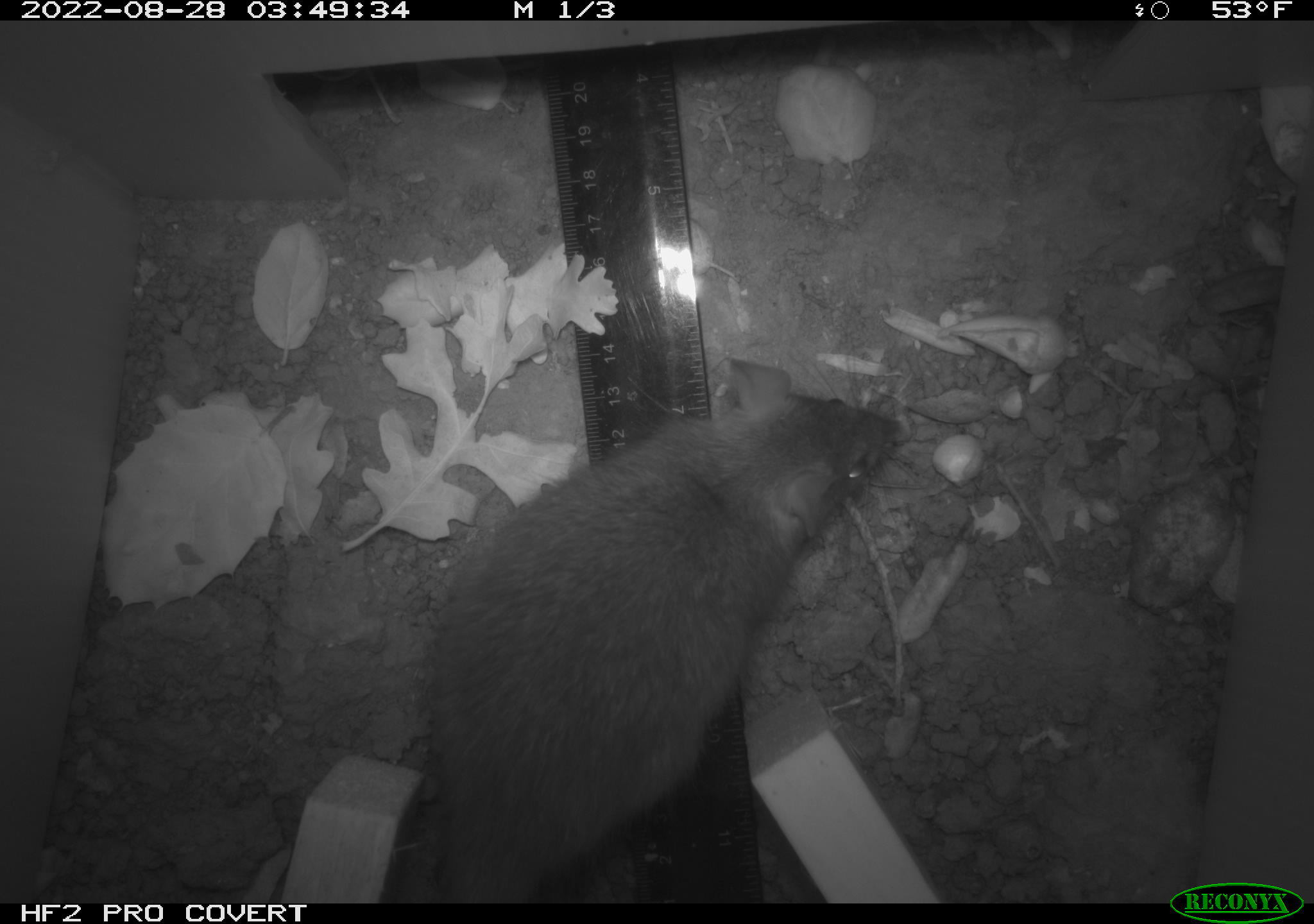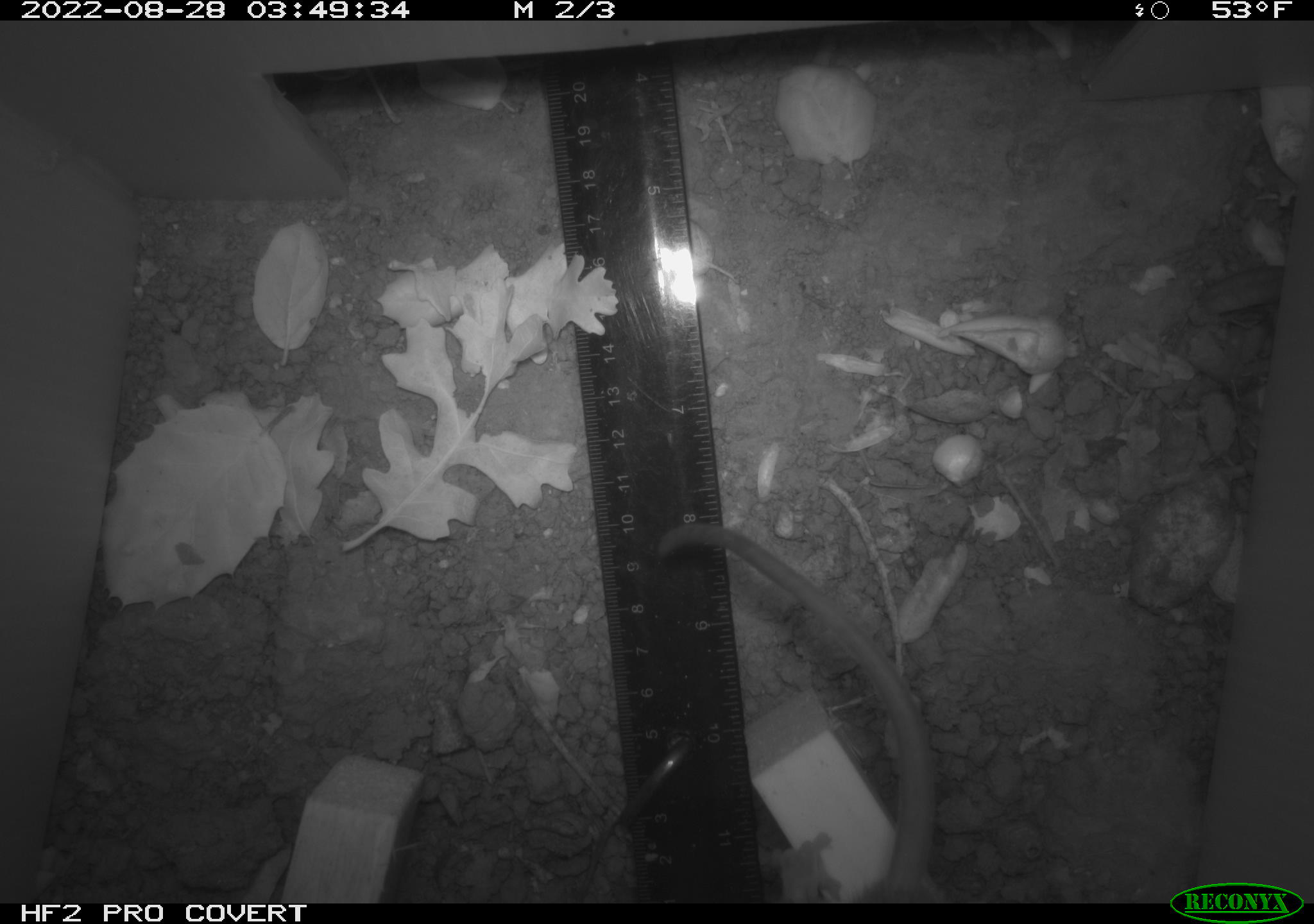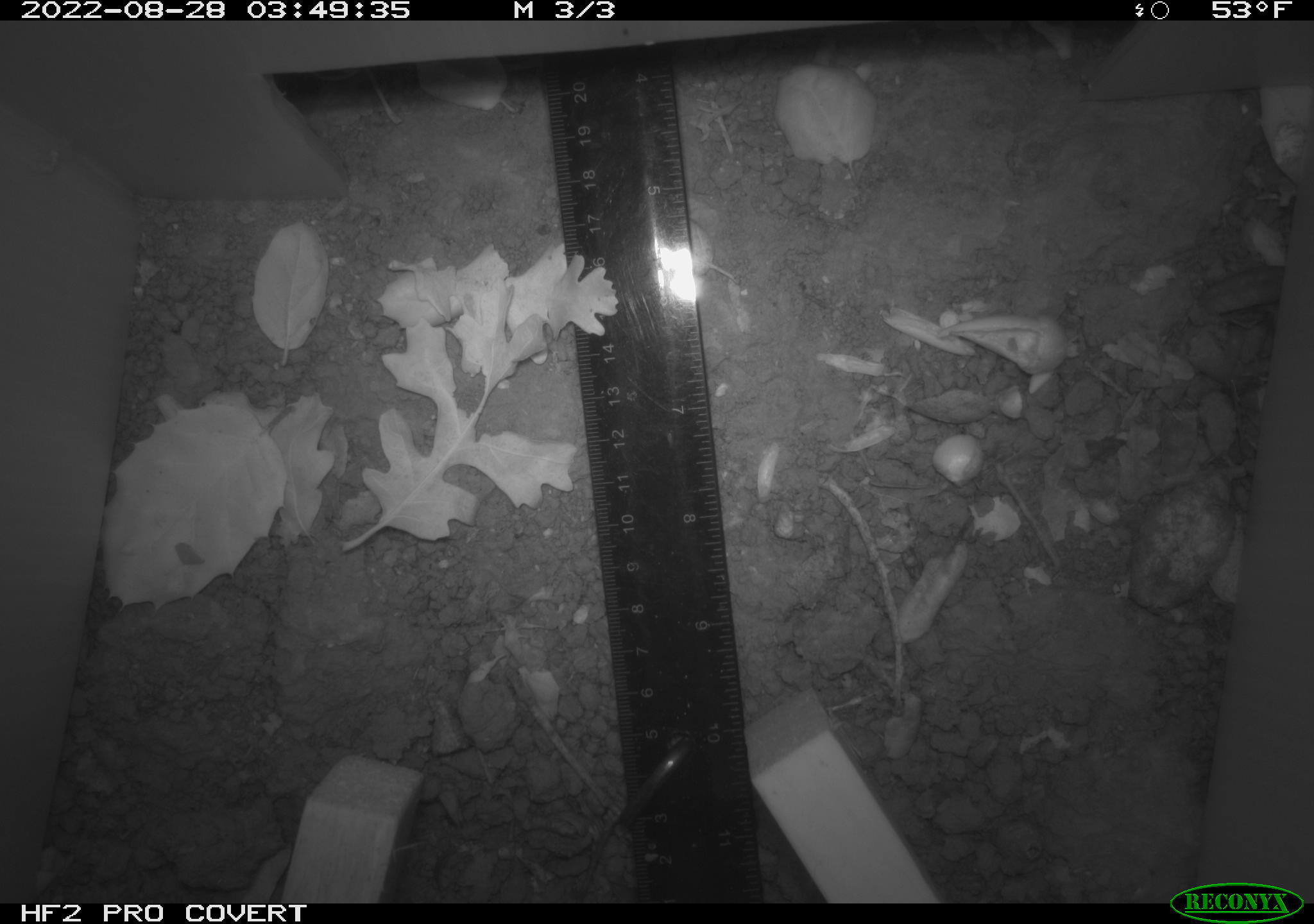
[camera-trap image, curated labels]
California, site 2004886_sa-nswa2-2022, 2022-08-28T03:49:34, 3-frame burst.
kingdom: Animalia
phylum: Chordata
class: Mammalia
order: Rodentia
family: Muridae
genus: Rattus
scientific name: Rattus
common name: rat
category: rattus species